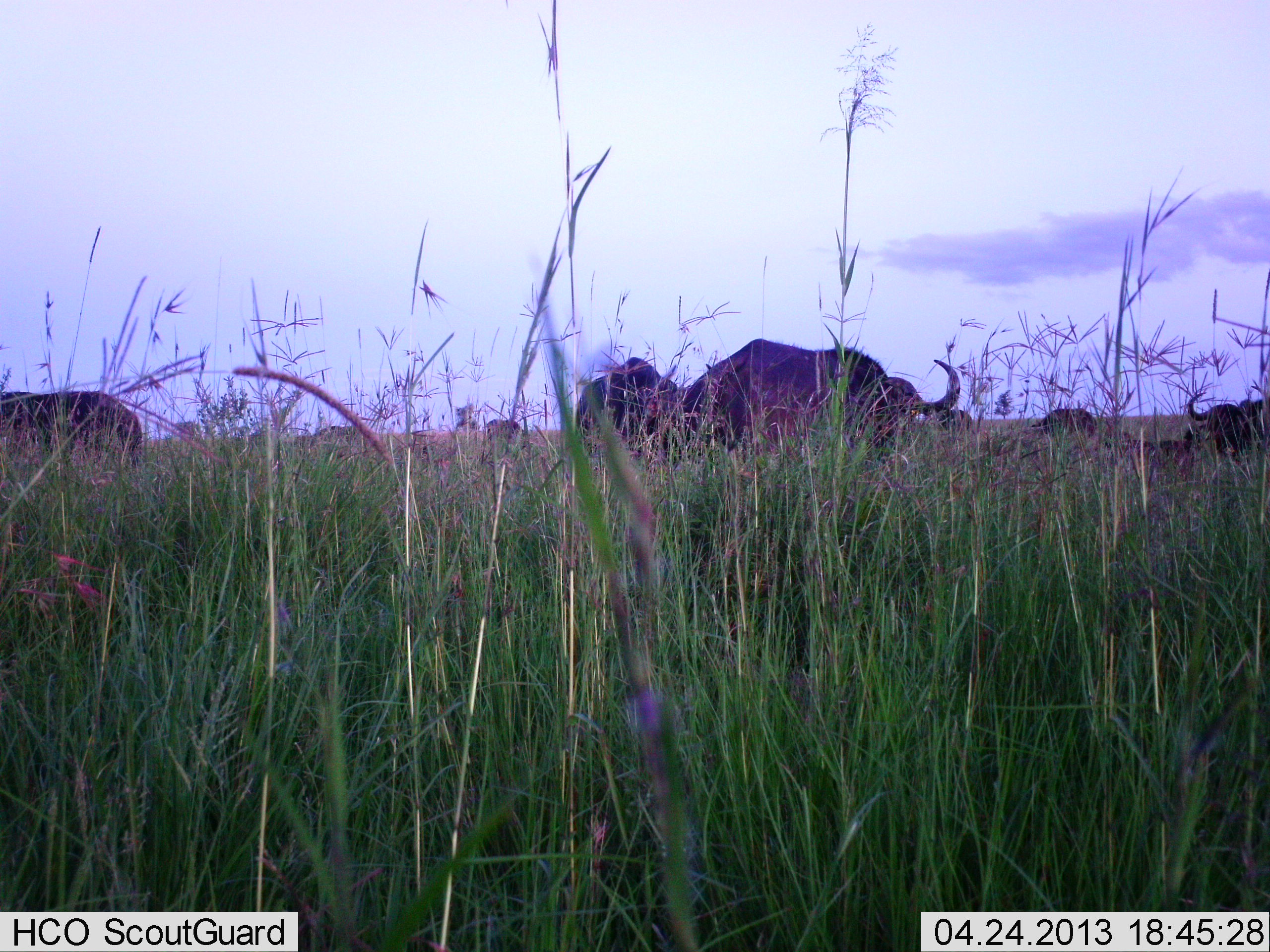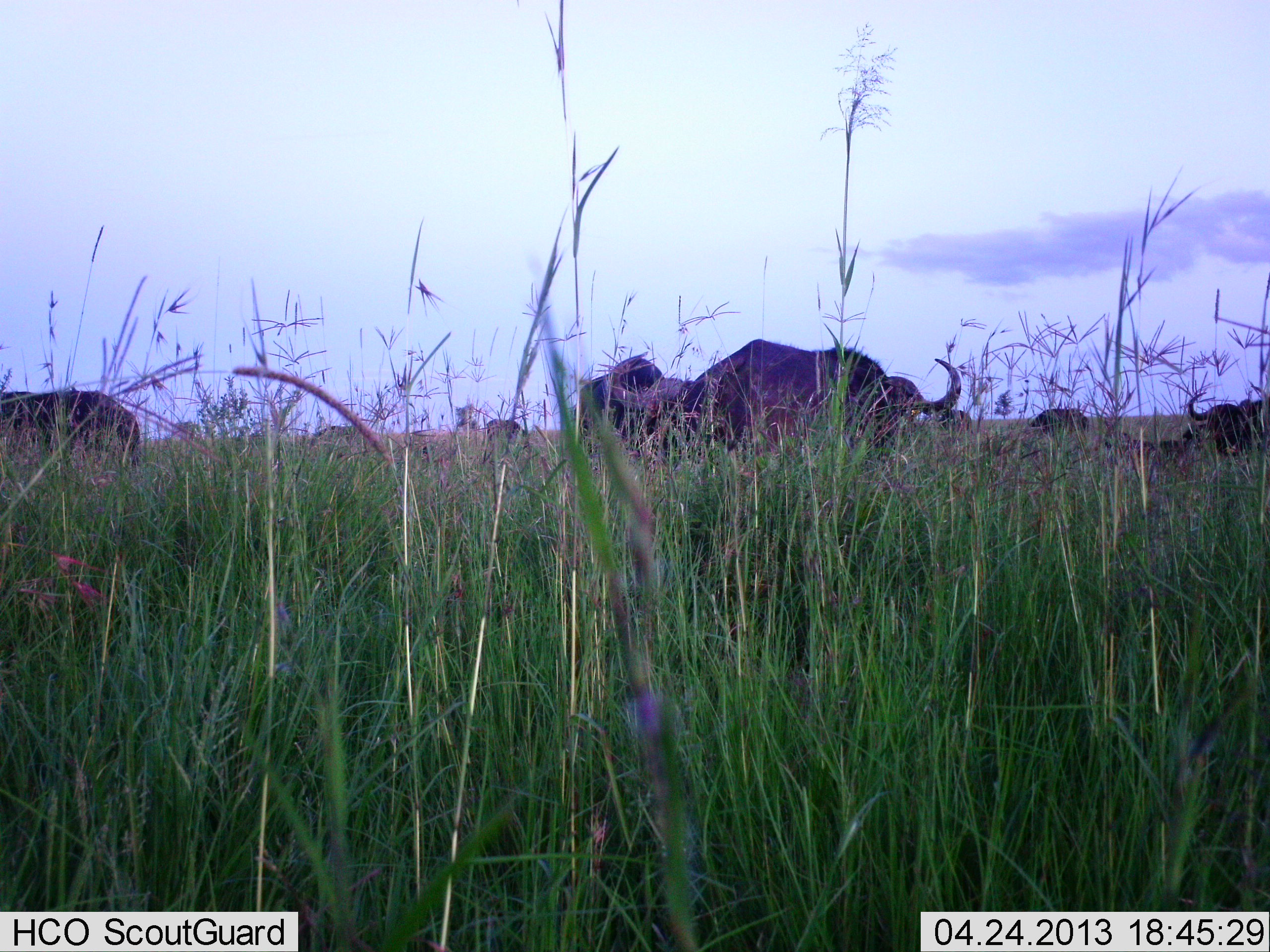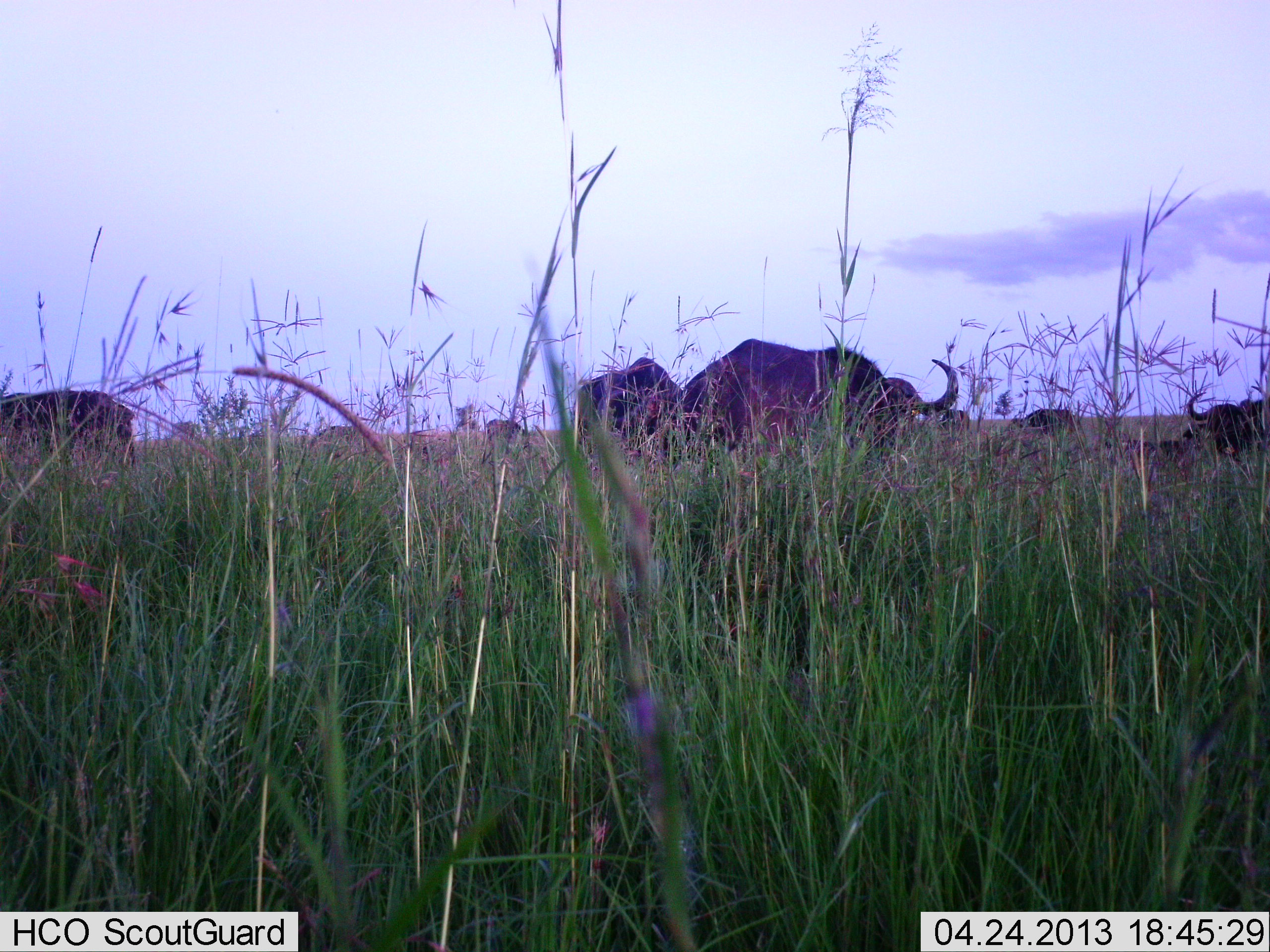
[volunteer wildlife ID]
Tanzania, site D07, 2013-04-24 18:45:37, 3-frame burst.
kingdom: Animalia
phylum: Chordata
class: Mammalia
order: Artiodactyla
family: Bovidae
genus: Syncerus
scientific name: Syncerus caffer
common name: cape buffalo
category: buffalo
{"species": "buffalo (cape buffalo) (Syncerus caffer)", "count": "7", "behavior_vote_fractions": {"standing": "69%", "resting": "23%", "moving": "31%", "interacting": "8%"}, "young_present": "8%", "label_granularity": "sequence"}